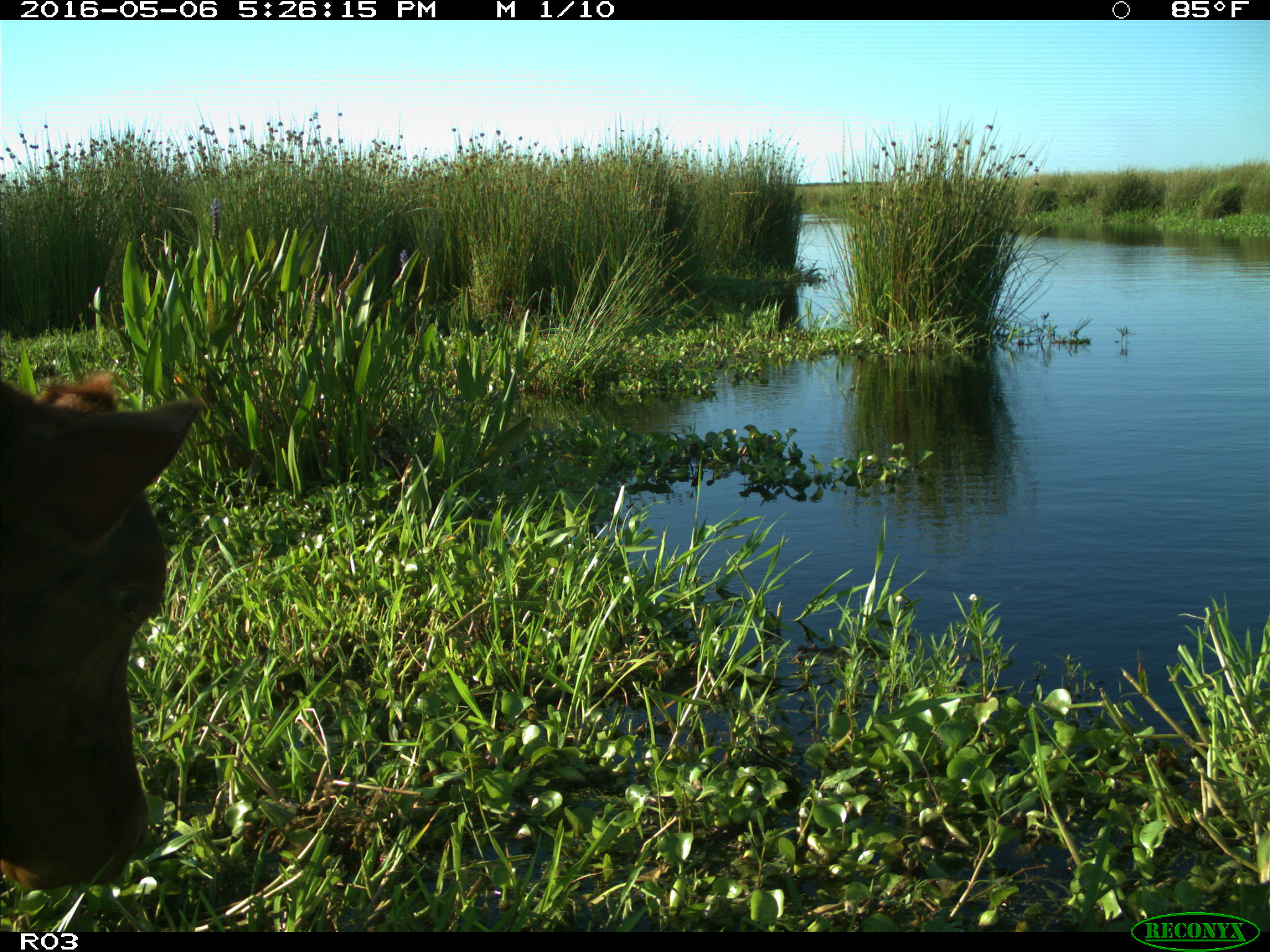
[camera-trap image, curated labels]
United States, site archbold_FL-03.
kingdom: Animalia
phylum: Chordata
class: Mammalia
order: Artiodactyla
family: Bovidae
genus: Bos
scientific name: Bos taurus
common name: domestic cow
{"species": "Bos taurus (domestic cow)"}